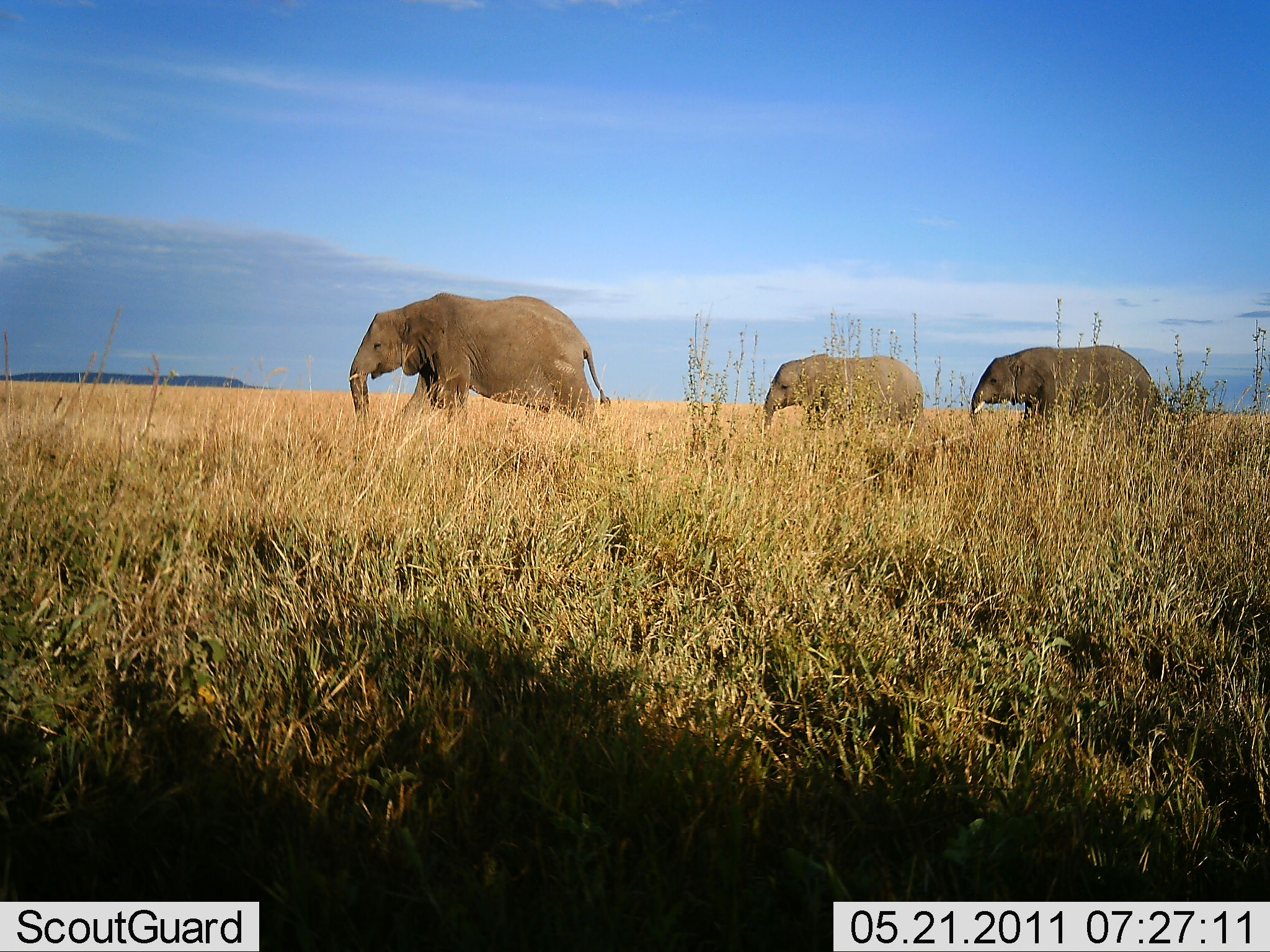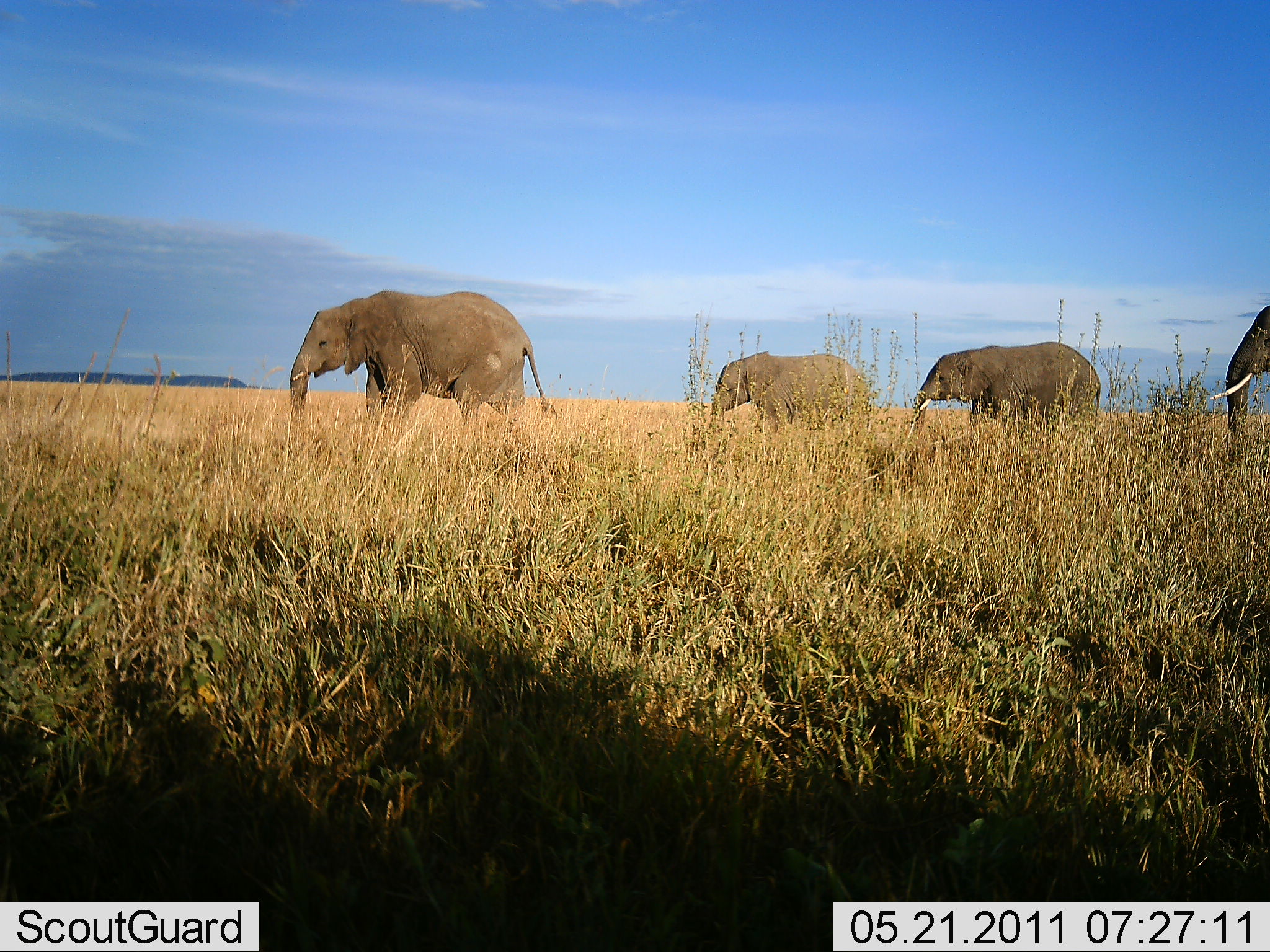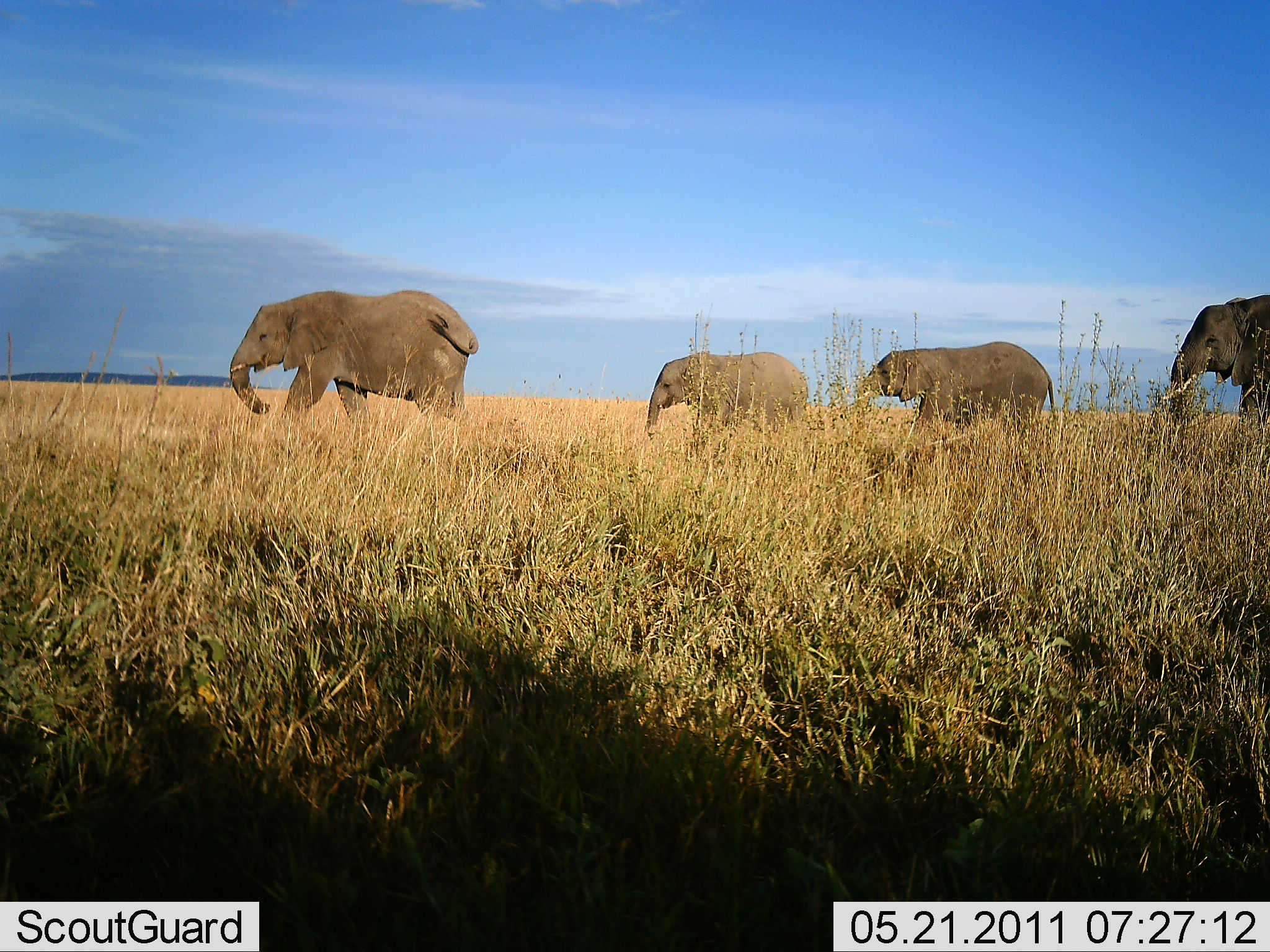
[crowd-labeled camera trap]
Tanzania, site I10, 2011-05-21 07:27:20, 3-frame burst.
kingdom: Animalia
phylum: Chordata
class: Mammalia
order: Proboscidea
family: Elephantidae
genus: Loxodonta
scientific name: Loxodonta africana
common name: african bush elephant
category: elephant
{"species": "elephant (african bush elephant) (Loxodonta africana)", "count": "4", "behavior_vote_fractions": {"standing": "0%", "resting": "0%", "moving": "100%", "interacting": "0%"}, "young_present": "45%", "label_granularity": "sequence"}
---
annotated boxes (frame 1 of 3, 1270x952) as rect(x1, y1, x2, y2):
animal: rect(349, 292, 610, 433); rect(970, 344, 1167, 418); rect(761, 354, 925, 435)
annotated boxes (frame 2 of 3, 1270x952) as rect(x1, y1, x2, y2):
animal: rect(290, 289, 557, 425); rect(913, 341, 1102, 435); rect(713, 353, 866, 427); rect(1210, 306, 1269, 437)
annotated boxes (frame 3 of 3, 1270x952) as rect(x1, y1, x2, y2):
animal: rect(228, 290, 478, 427); rect(853, 342, 1054, 432); rect(1161, 295, 1269, 422); rect(642, 352, 807, 434)